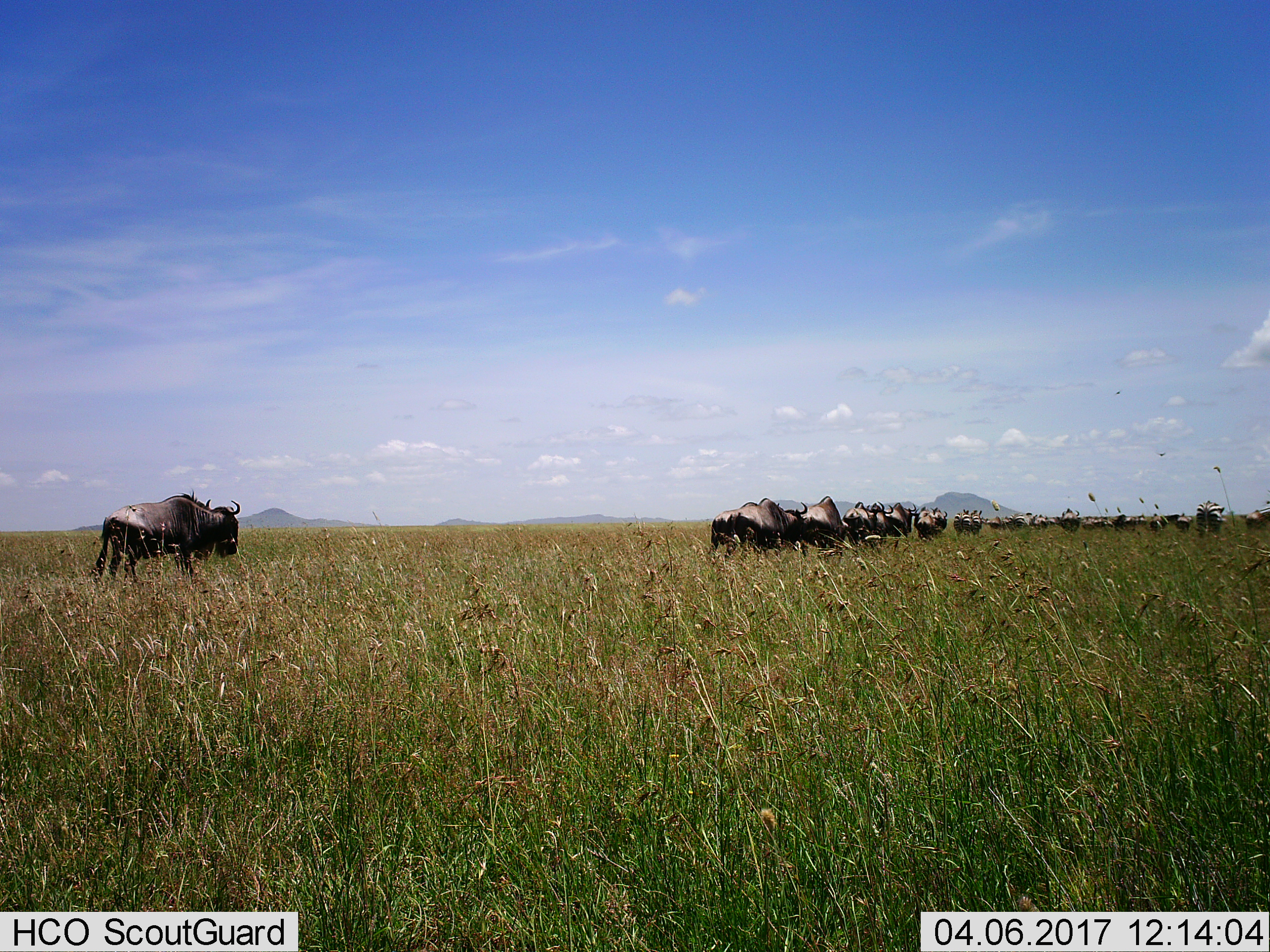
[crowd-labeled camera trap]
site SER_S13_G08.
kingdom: Animalia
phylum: Chordata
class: Mammalia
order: Artiodactyla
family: Bovidae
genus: Connochaetes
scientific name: Connochaetes taurinus taurinus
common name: blue wildebeest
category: wildebeestblue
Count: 11-50.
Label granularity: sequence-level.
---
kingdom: Animalia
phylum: Chordata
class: Mammalia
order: Perissodactyla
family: Equidae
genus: Equus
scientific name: Equus quagga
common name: plains zebra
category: zebraplains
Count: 5.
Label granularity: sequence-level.